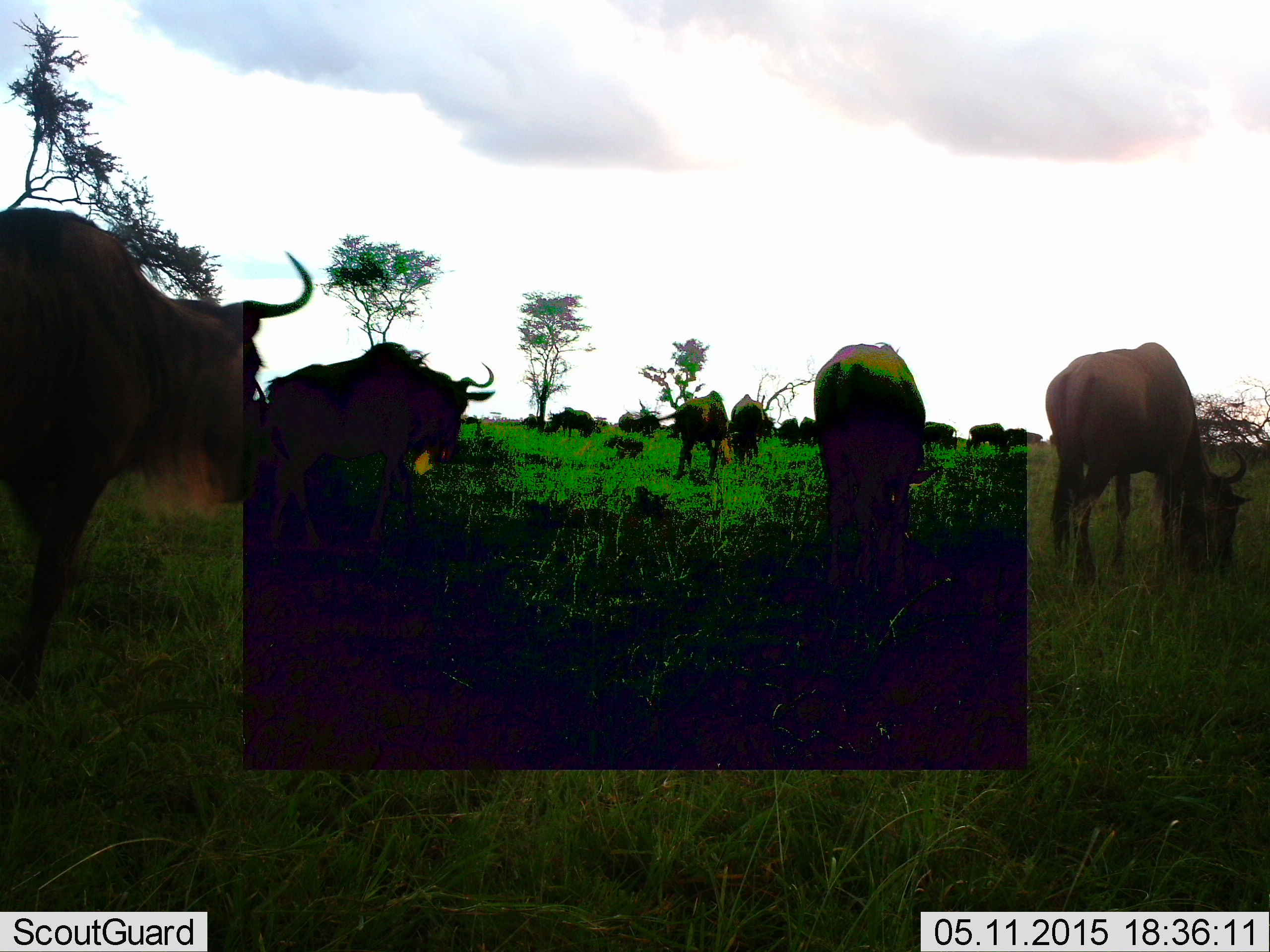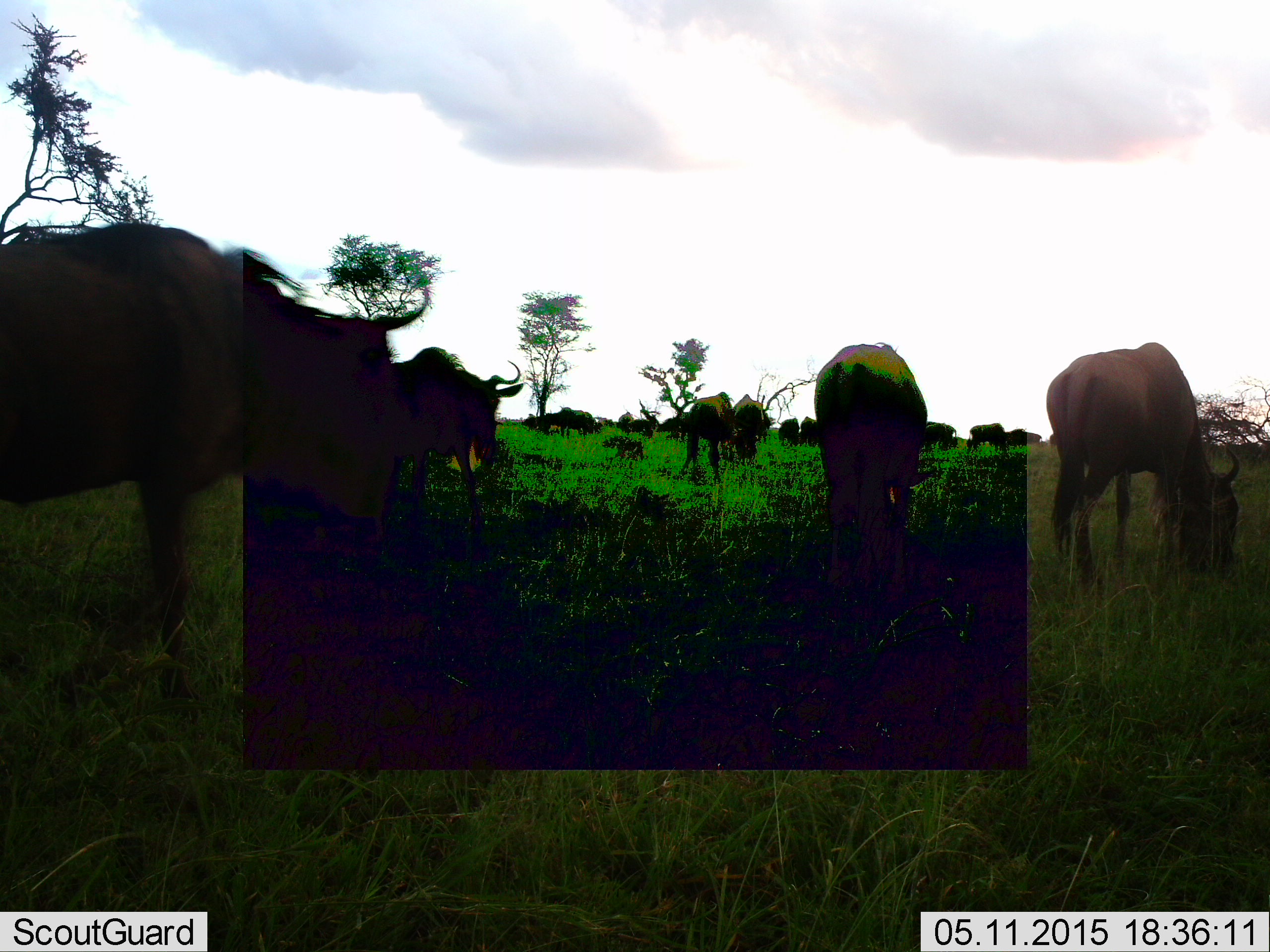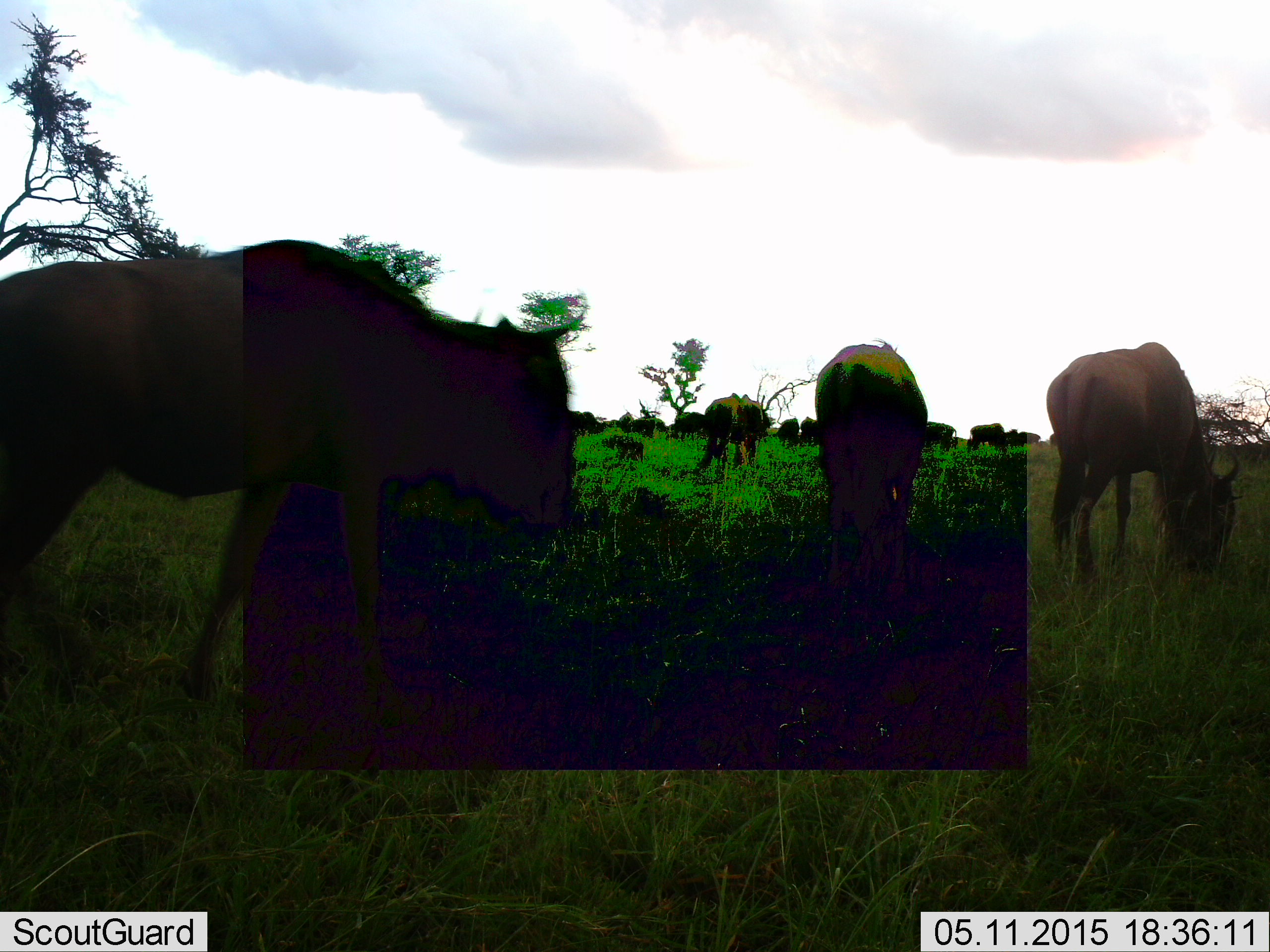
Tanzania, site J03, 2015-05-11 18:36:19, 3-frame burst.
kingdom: Animalia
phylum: Chordata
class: Mammalia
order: Artiodactyla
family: Bovidae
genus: Connochaetes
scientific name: Connochaetes taurinus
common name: blue wildebeest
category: wildebeest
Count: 11-50.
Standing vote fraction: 70%.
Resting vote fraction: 10%.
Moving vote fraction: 60%.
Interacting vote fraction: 0%.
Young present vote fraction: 0%.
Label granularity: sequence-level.